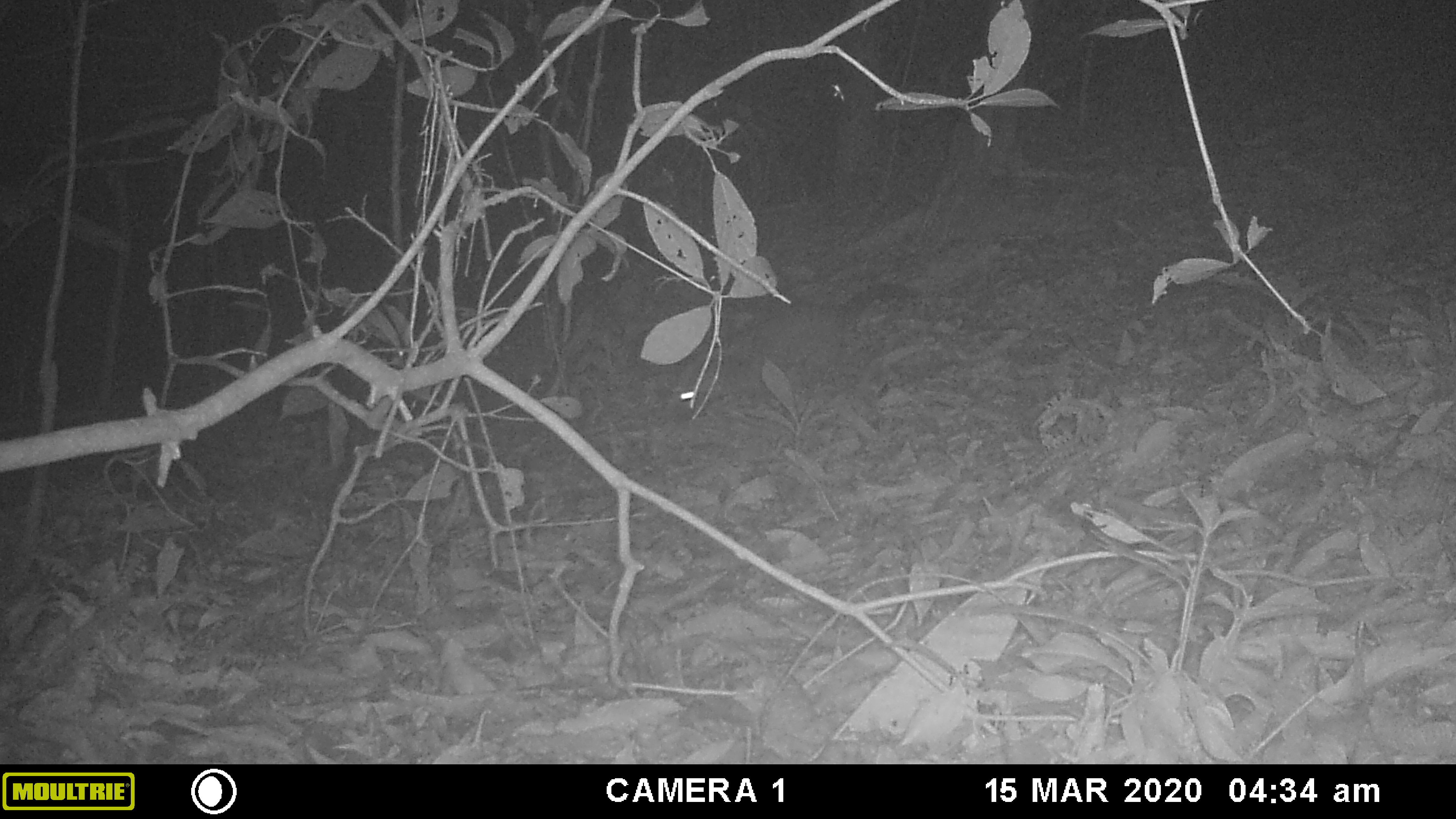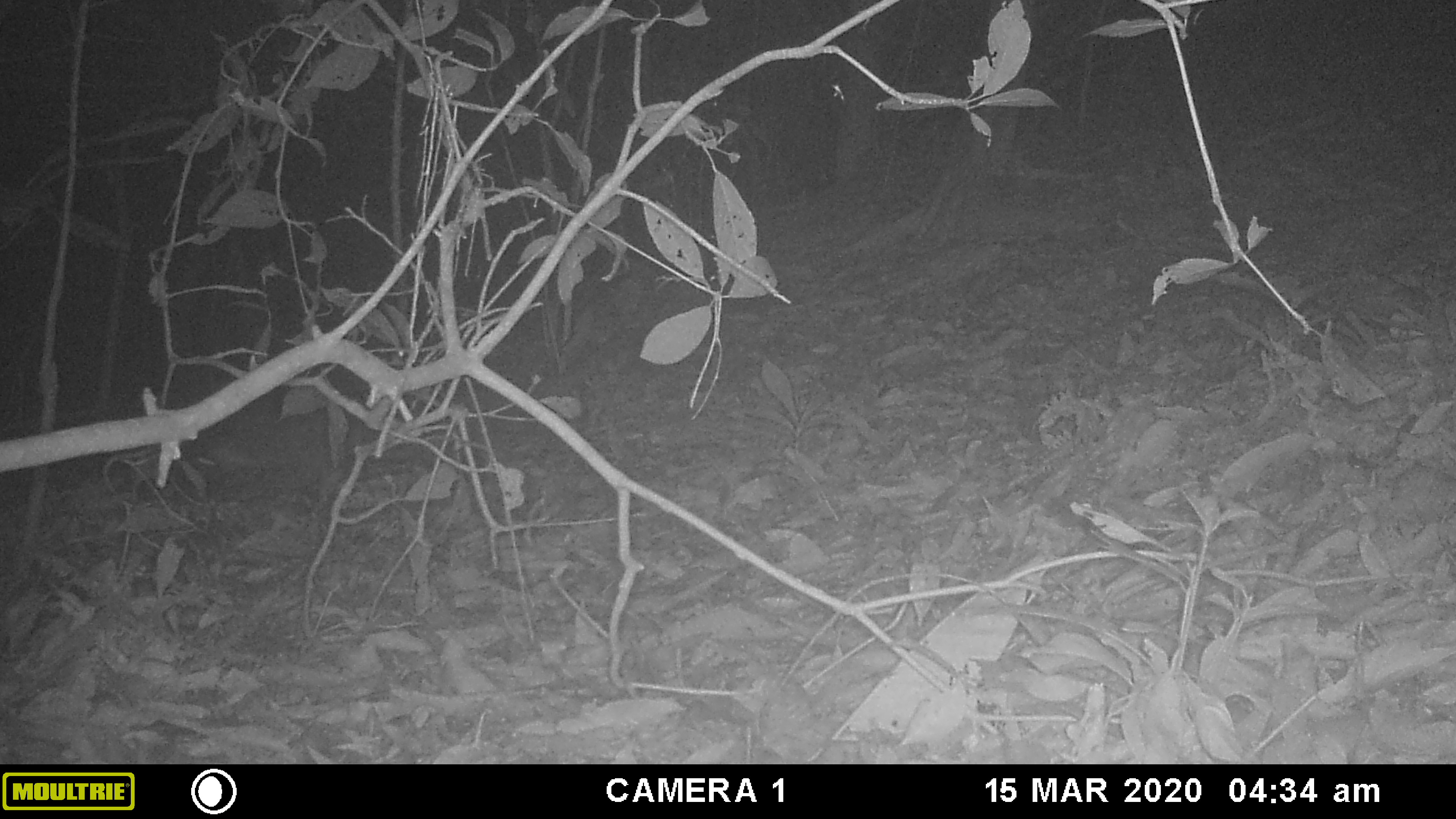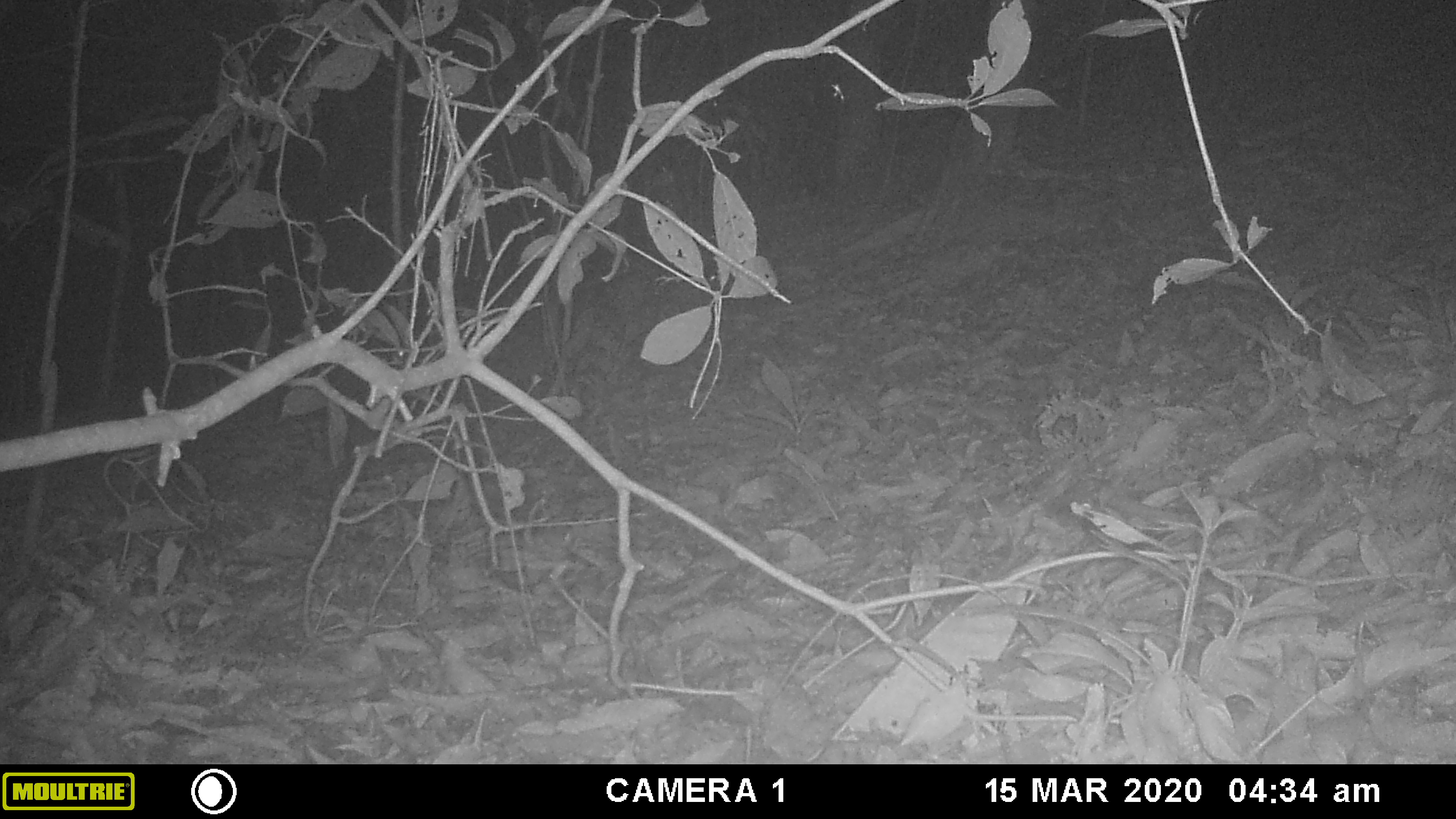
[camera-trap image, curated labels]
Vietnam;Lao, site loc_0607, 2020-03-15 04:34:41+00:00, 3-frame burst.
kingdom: Animalia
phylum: Chordata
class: Mammalia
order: Carnivora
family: Viverridae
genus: Paguma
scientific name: Paguma larvata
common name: masked palm civet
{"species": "masked palm civet (Paguma larvata)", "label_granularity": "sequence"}